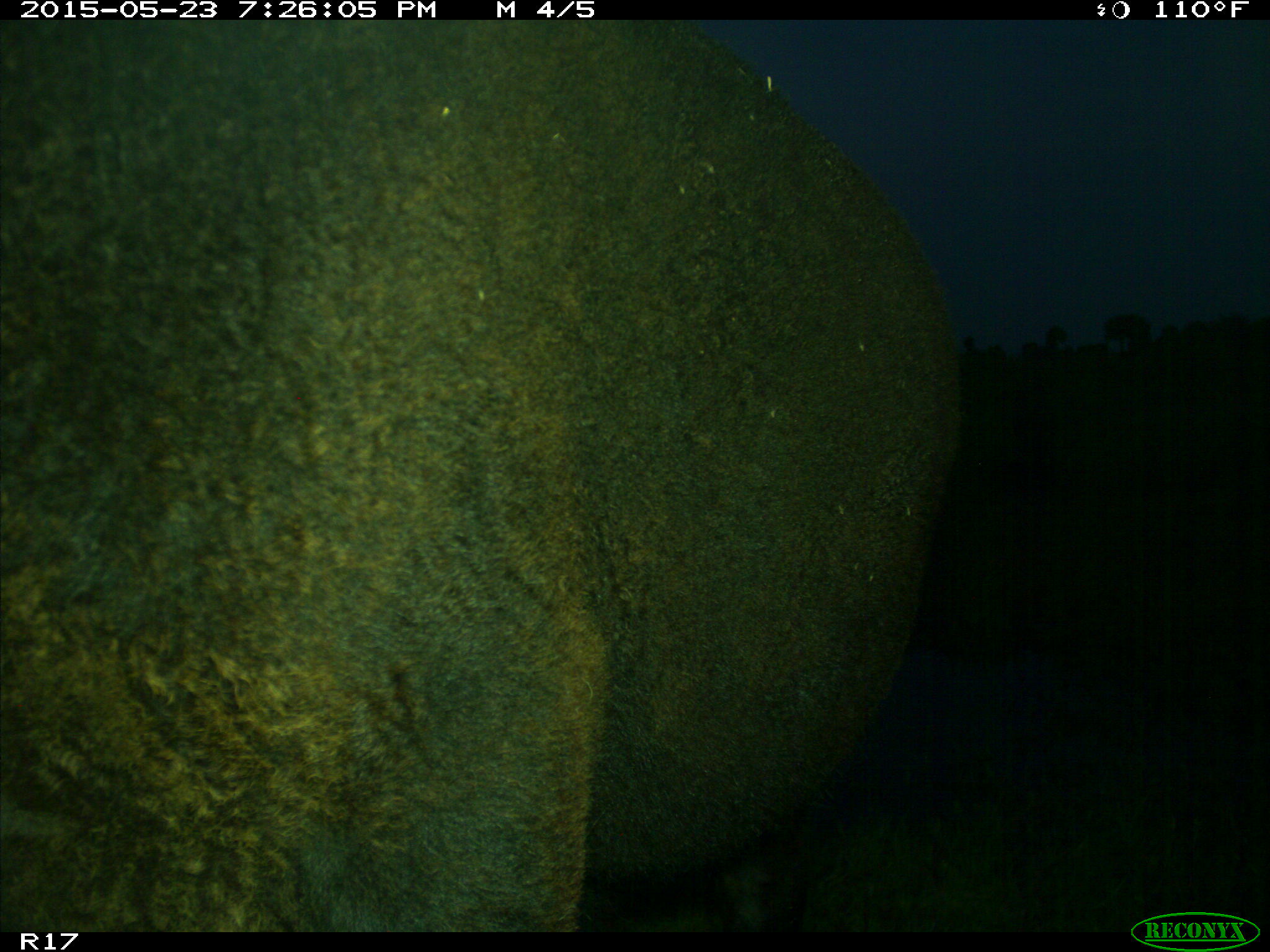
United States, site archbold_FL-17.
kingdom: Animalia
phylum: Chordata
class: Mammalia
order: Artiodactyla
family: Bovidae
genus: Bos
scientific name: Bos taurus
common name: domestic cow